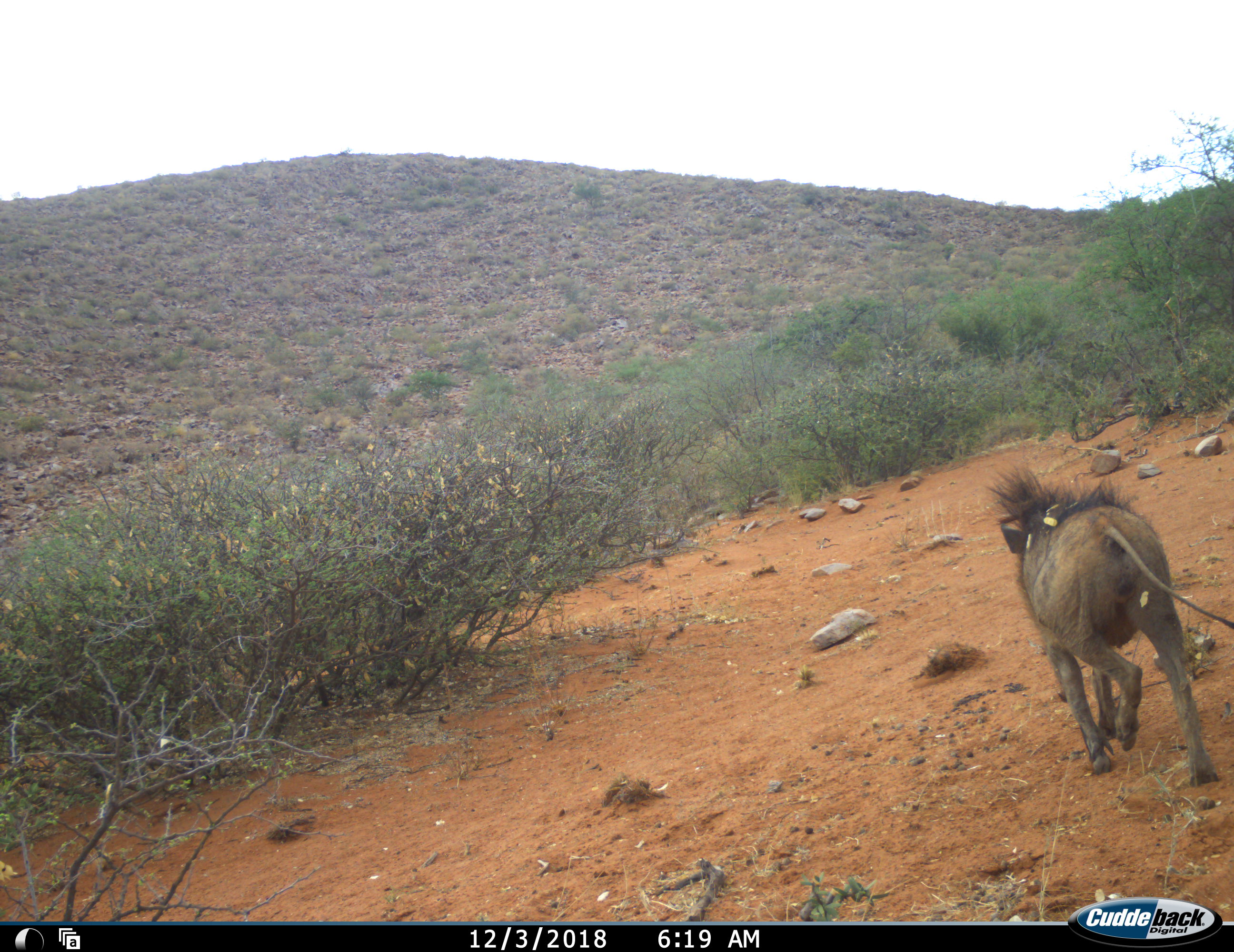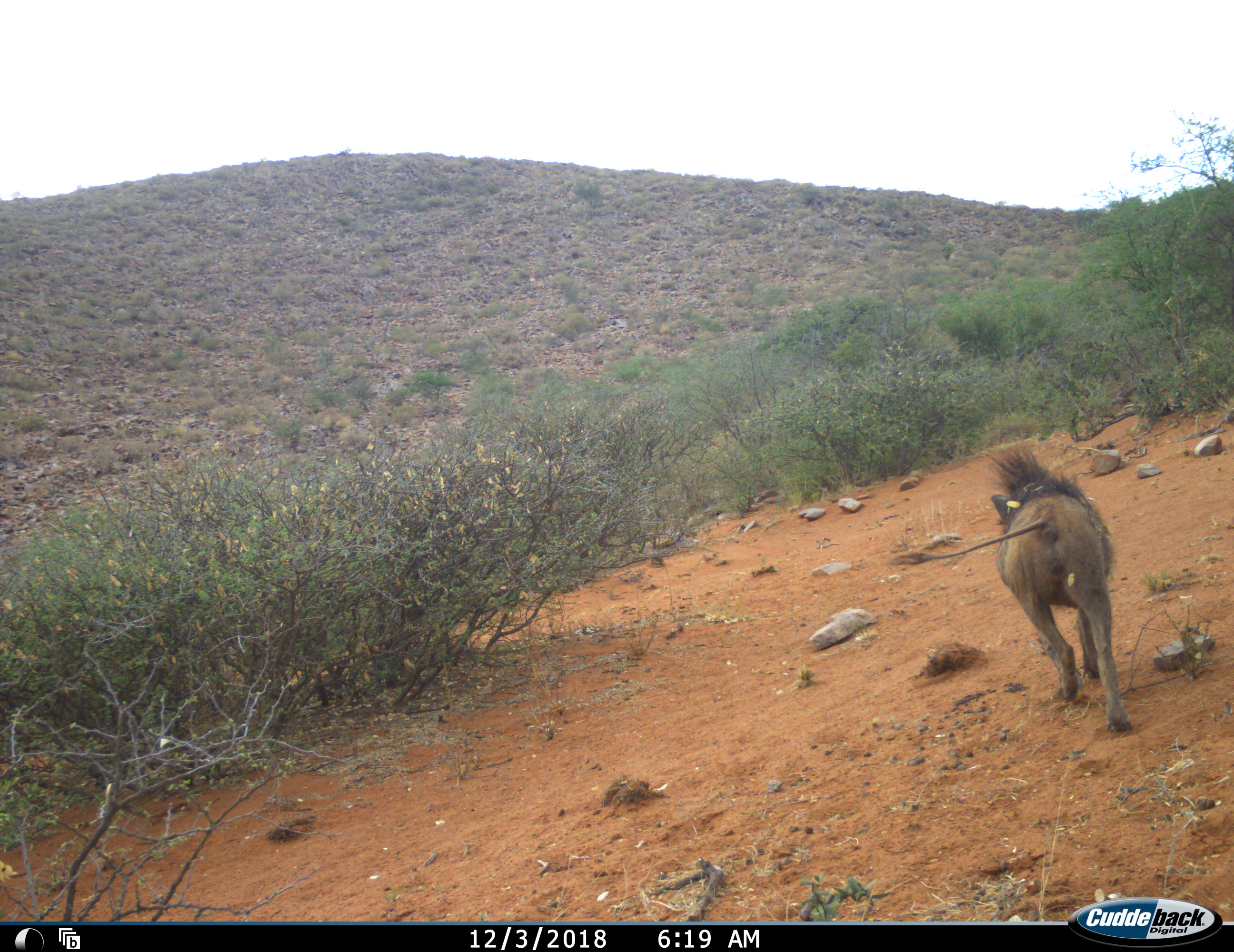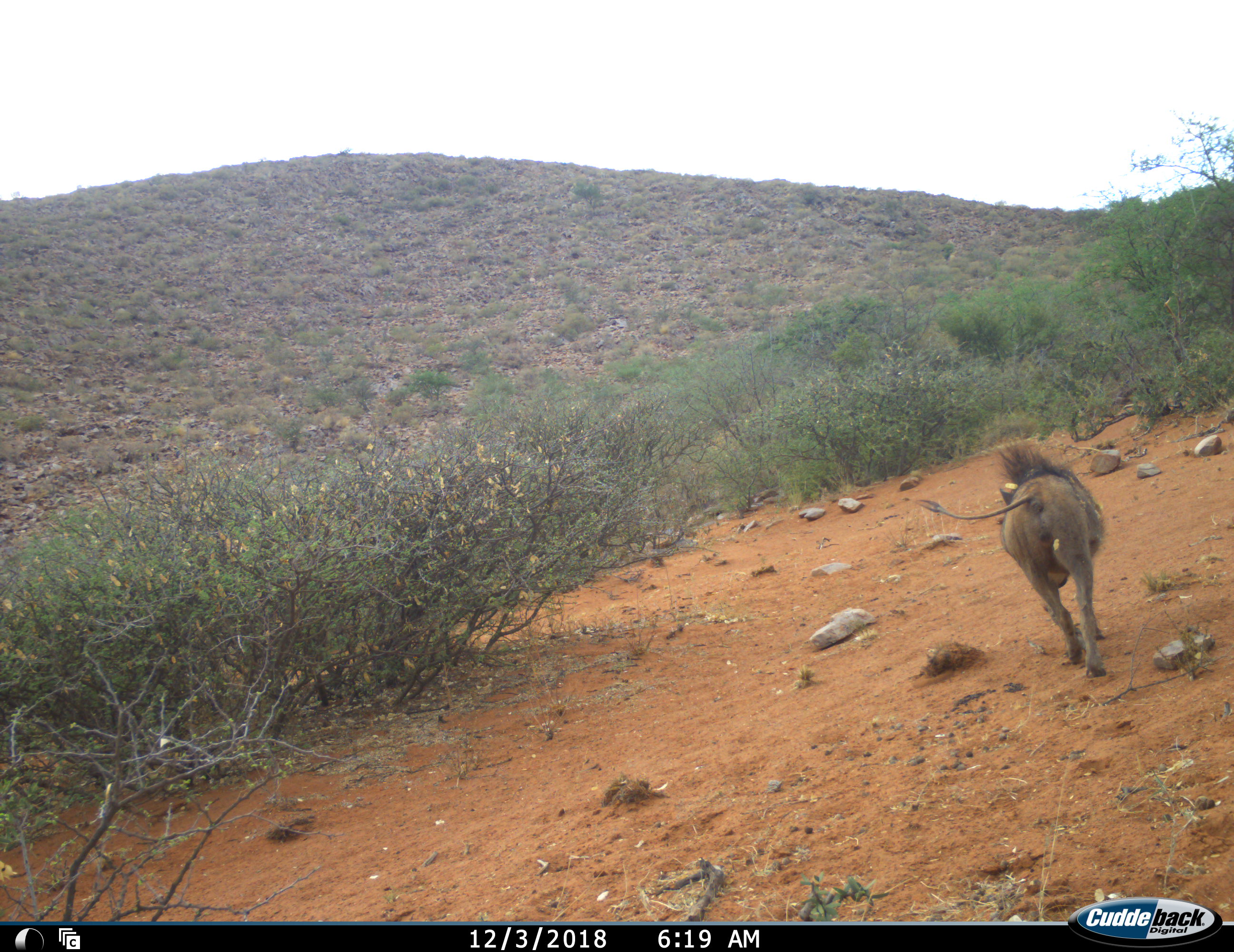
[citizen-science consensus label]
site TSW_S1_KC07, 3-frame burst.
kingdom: Animalia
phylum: Chordata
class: Mammalia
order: Artiodactyla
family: Suidae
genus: Phacochoerus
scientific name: Phacochoerus africanus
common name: warthog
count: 1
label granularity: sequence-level